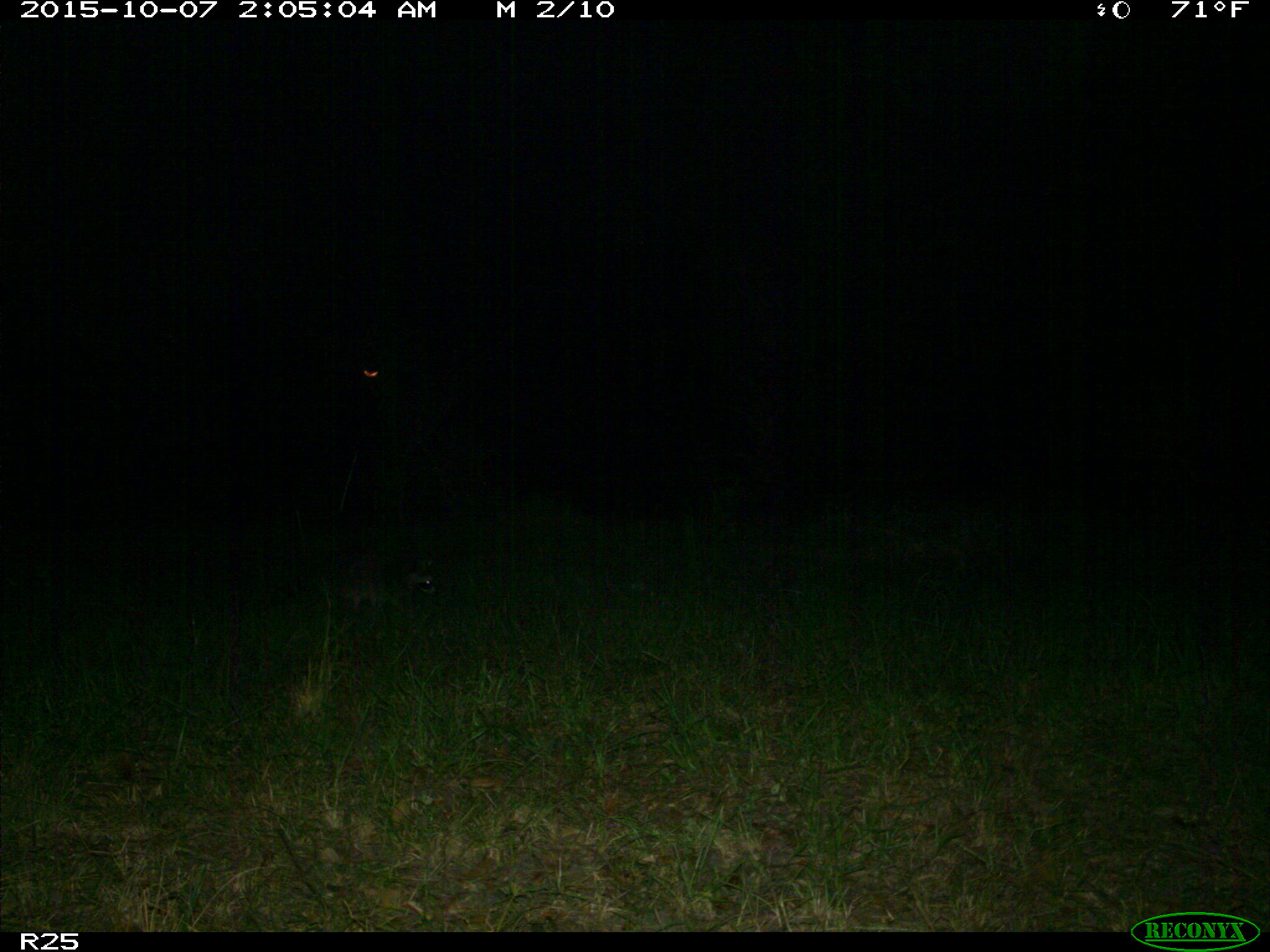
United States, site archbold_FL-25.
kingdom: Animalia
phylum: Chordata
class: Mammalia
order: Carnivora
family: Procyonidae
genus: Procyon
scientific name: Procyon lotor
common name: common raccoon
Procyon lotor (common raccoon).